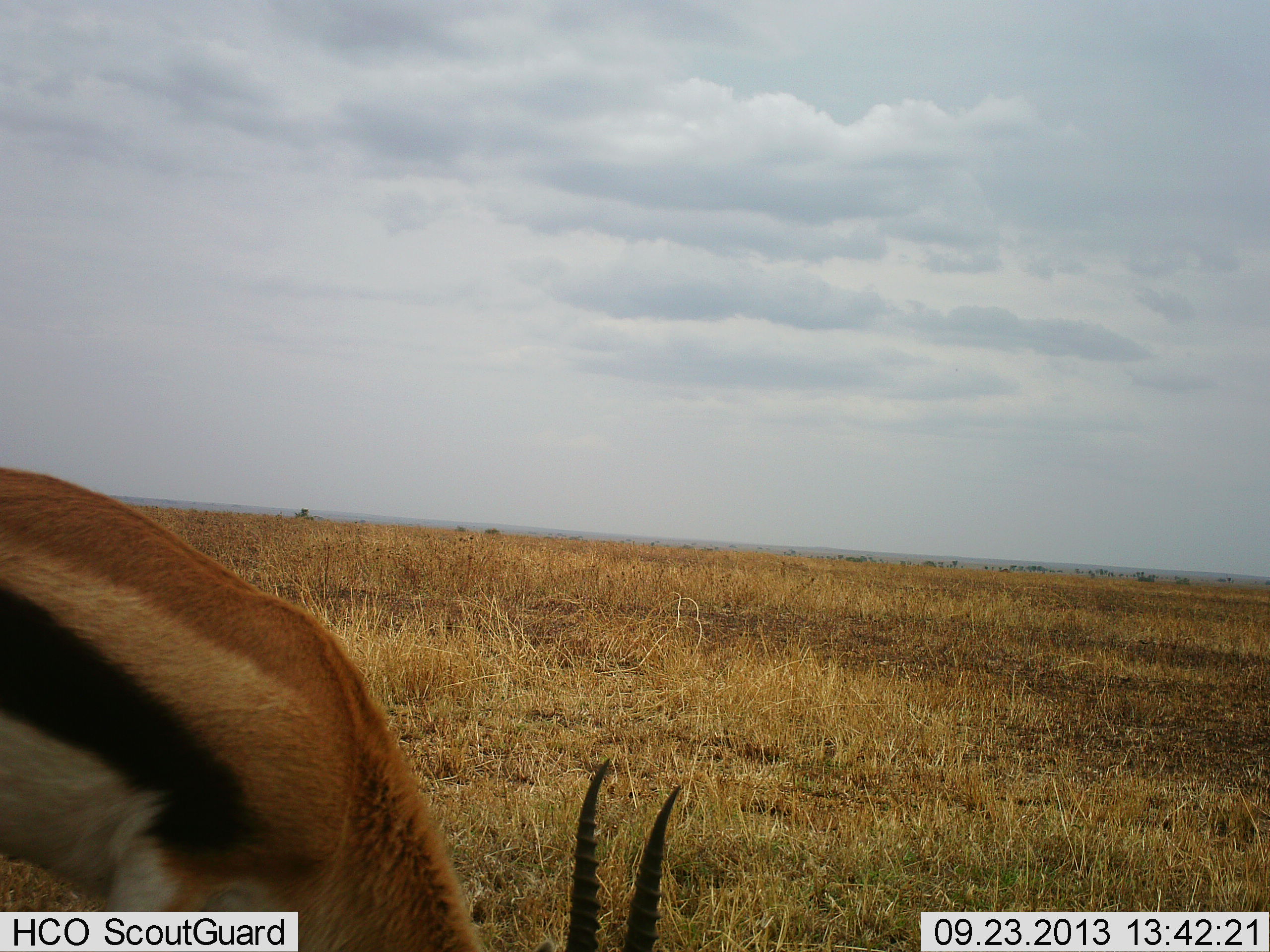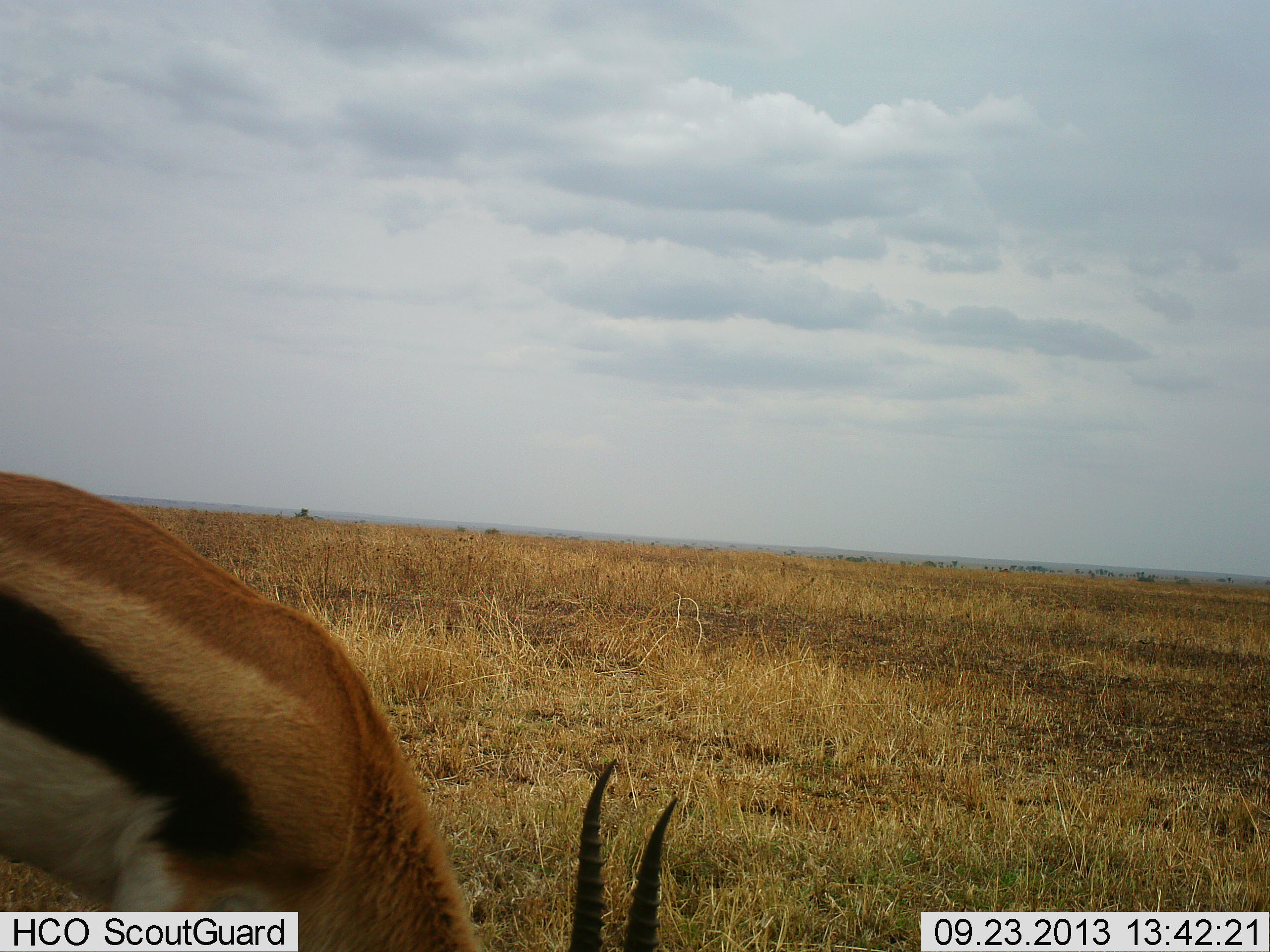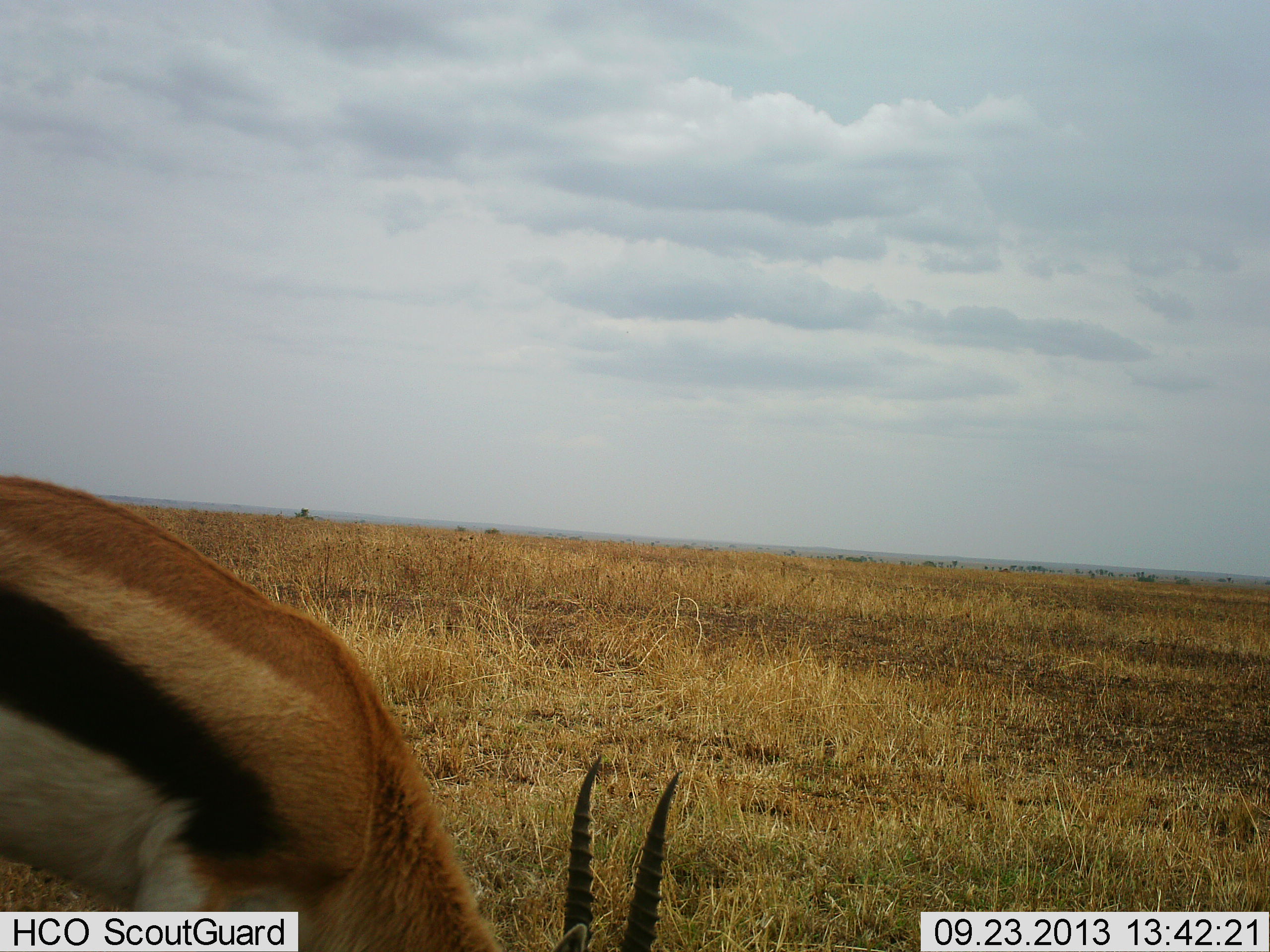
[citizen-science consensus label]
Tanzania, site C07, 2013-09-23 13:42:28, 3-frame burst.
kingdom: Animalia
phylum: Chordata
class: Mammalia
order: Artiodactyla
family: Bovidae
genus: Eudorcas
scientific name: Eudorcas thomsonii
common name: thomson's gazelle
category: gazellethomsons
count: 1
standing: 10%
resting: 0%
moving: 0%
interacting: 0%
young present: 0%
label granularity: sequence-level